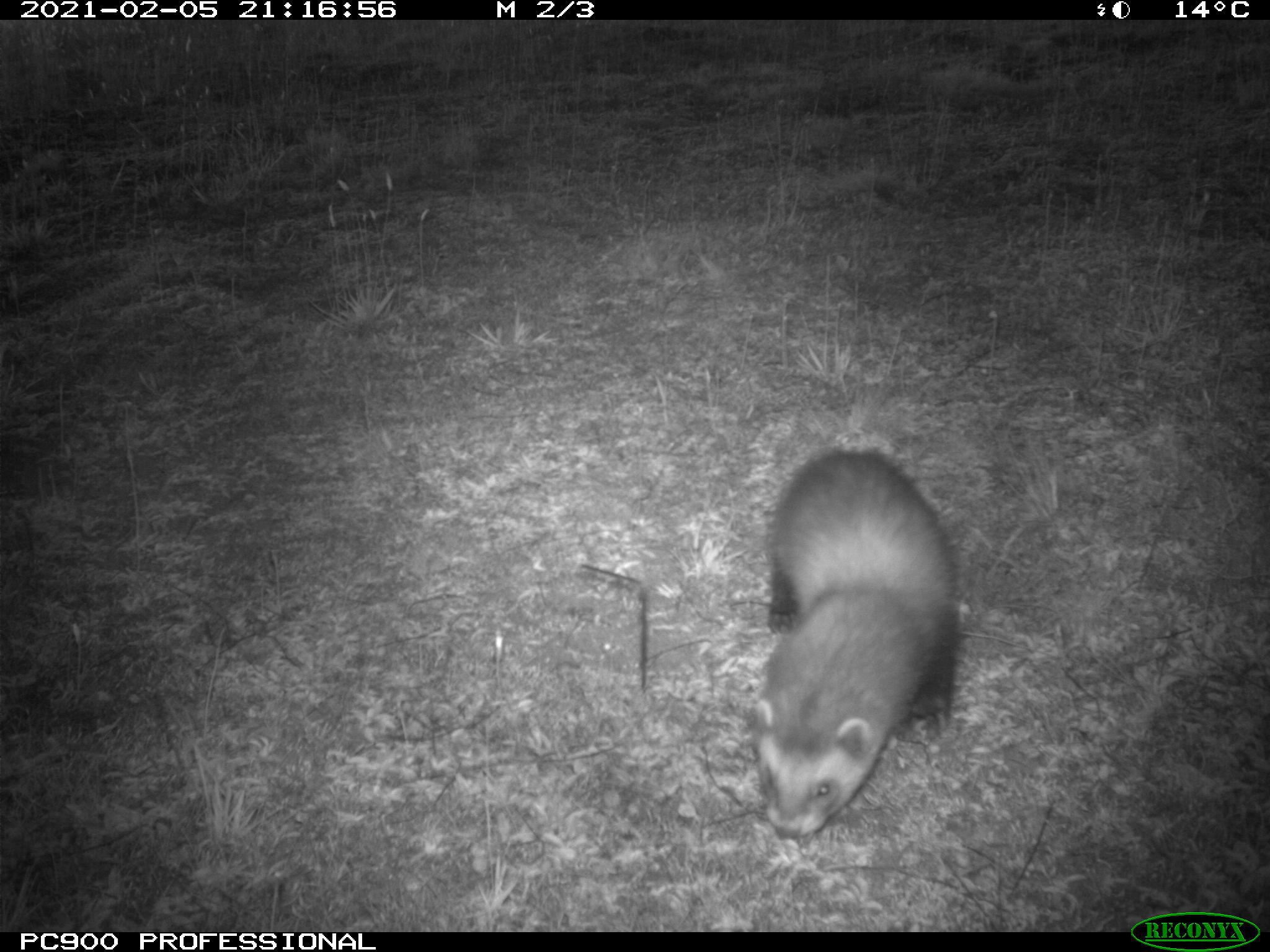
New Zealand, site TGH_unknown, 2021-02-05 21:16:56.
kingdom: Animalia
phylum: Chordata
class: Mammalia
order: Carnivora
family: Mustelidae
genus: Mustela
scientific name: Mustela furo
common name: ferret